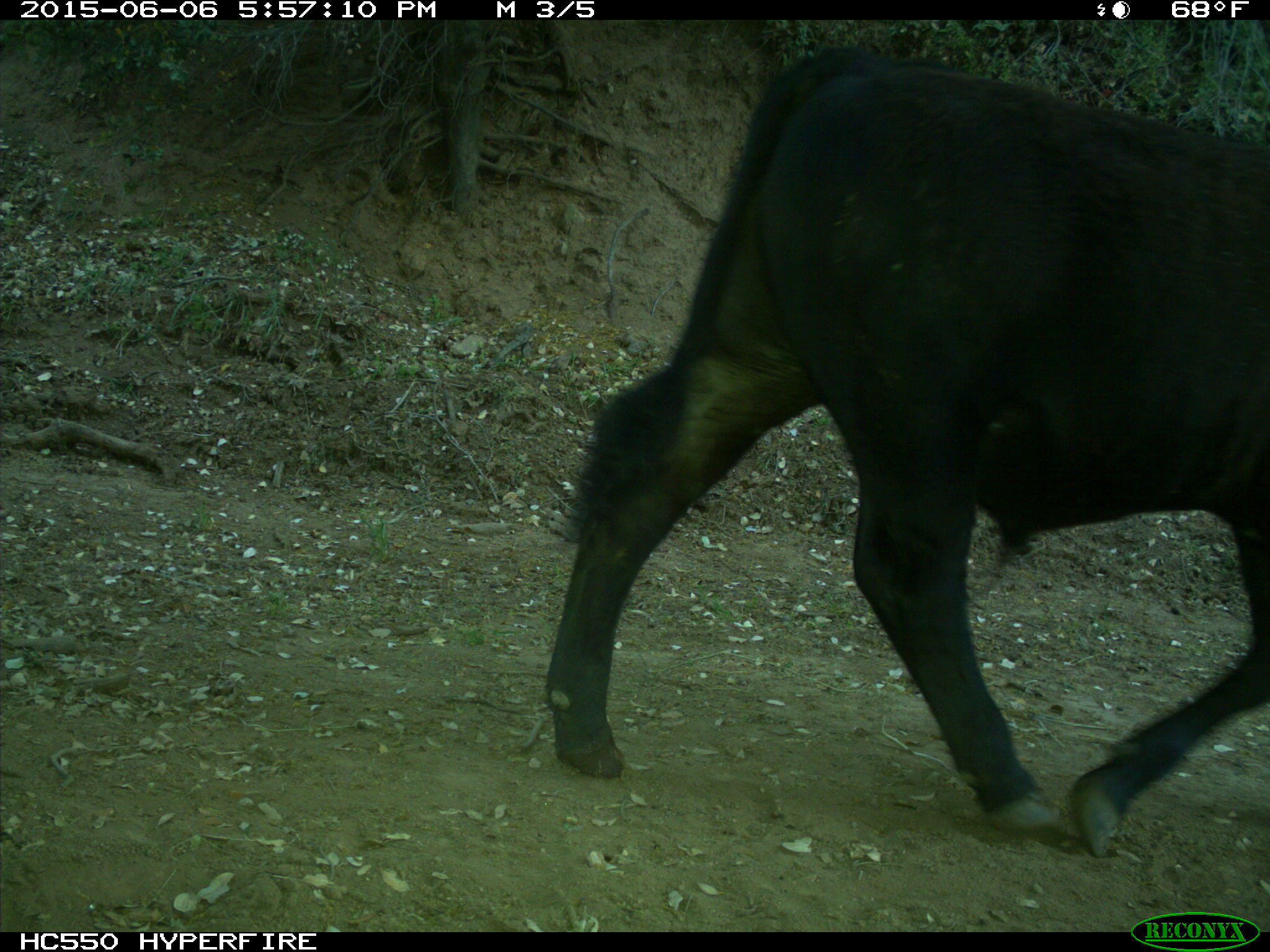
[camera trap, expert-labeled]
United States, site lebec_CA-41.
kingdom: Animalia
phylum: Chordata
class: Mammalia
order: Artiodactyla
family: Bovidae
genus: Bos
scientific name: Bos taurus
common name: domestic cow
Bos taurus (domestic cow).